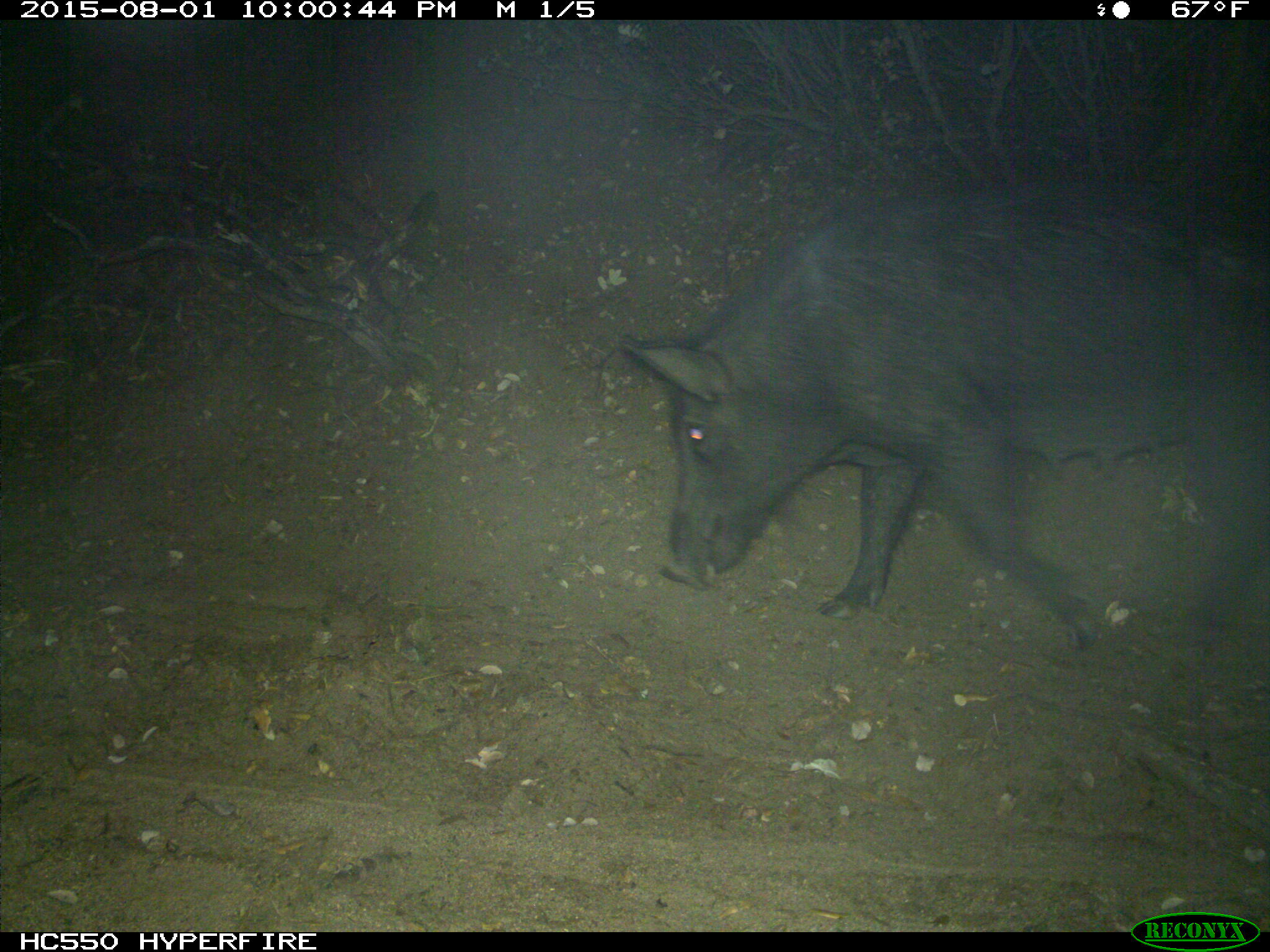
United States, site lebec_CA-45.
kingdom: Animalia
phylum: Chordata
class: Mammalia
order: Artiodactyla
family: Suidae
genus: Sus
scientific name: Sus scrofa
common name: wild boar